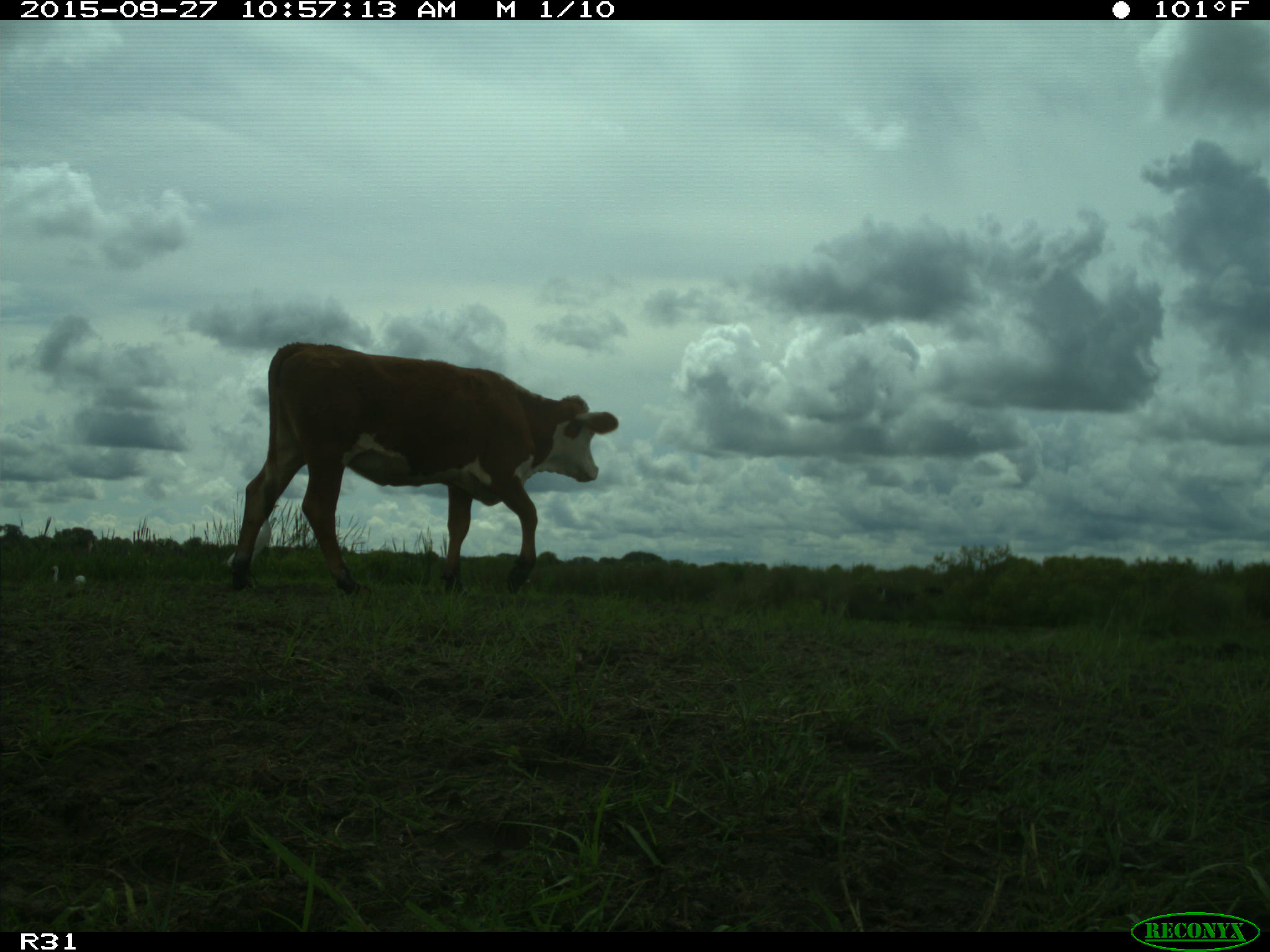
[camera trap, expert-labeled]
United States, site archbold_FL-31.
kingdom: Animalia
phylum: Chordata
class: Mammalia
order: Artiodactyla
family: Bovidae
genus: Bos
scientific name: Bos taurus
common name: domestic cow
Bos taurus (domestic cow).